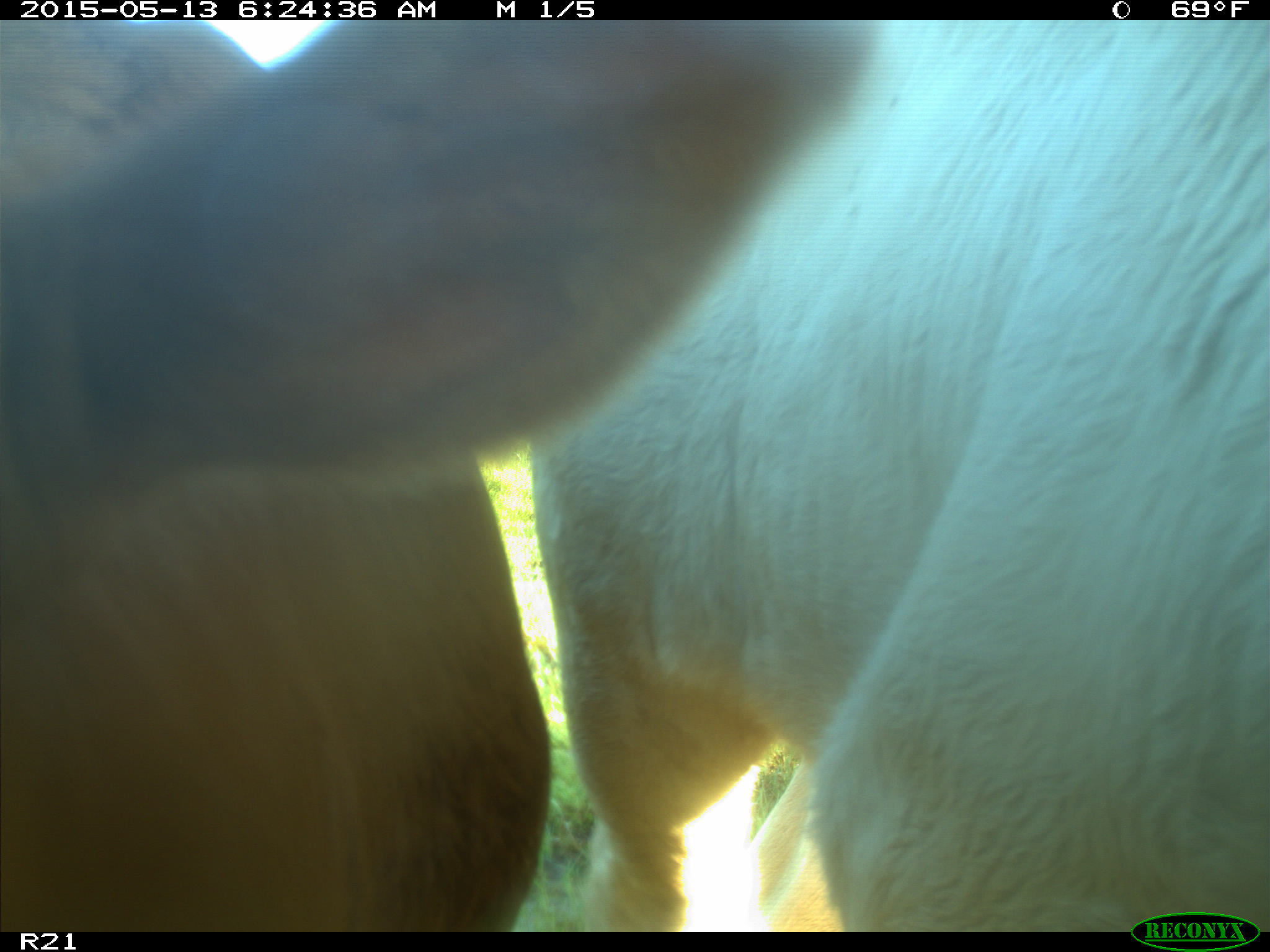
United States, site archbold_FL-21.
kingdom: Animalia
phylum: Chordata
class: Mammalia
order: Artiodactyla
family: Bovidae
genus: Bos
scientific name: Bos taurus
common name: domestic cow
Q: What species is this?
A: Bos taurus (domestic cow).